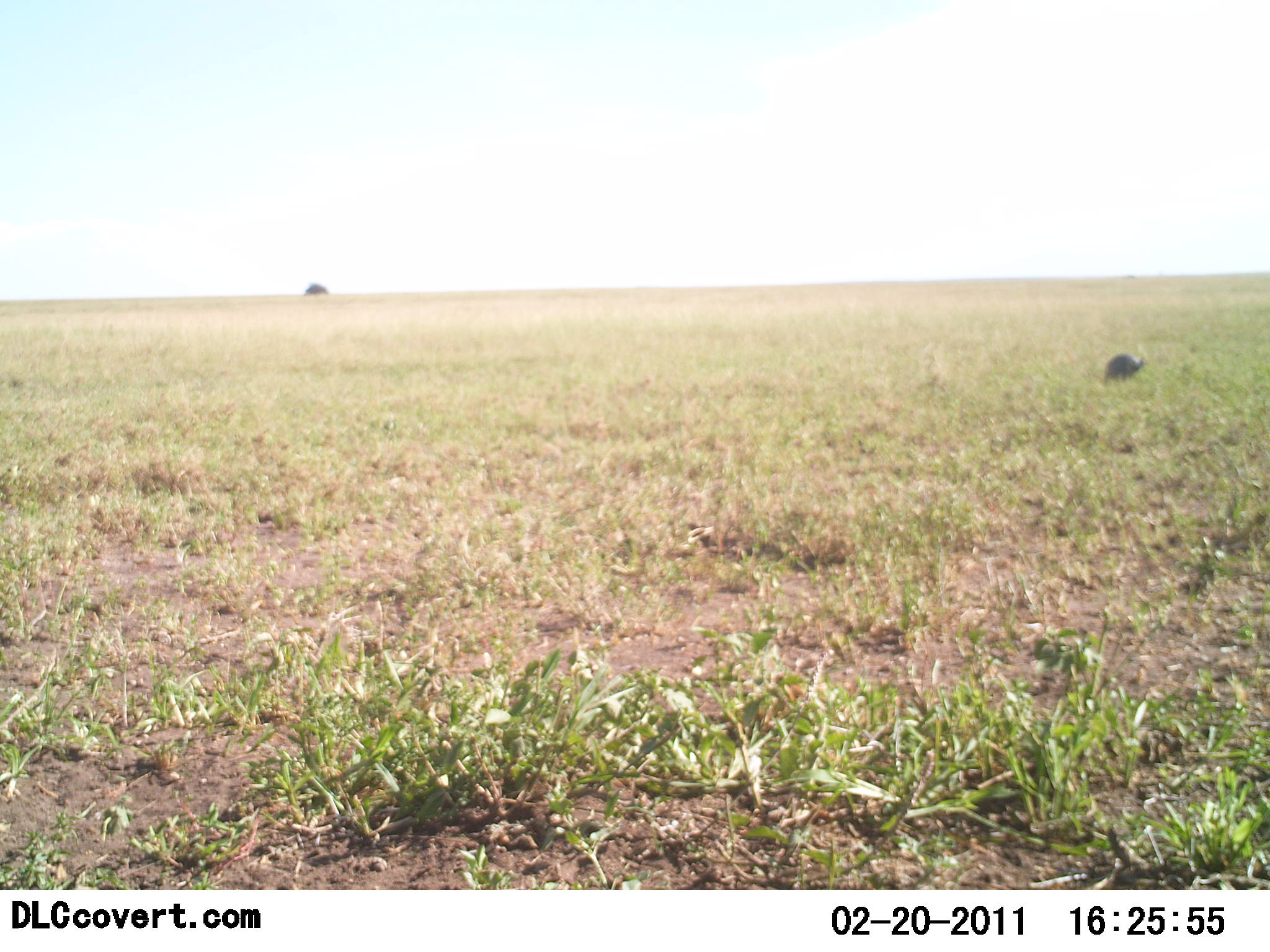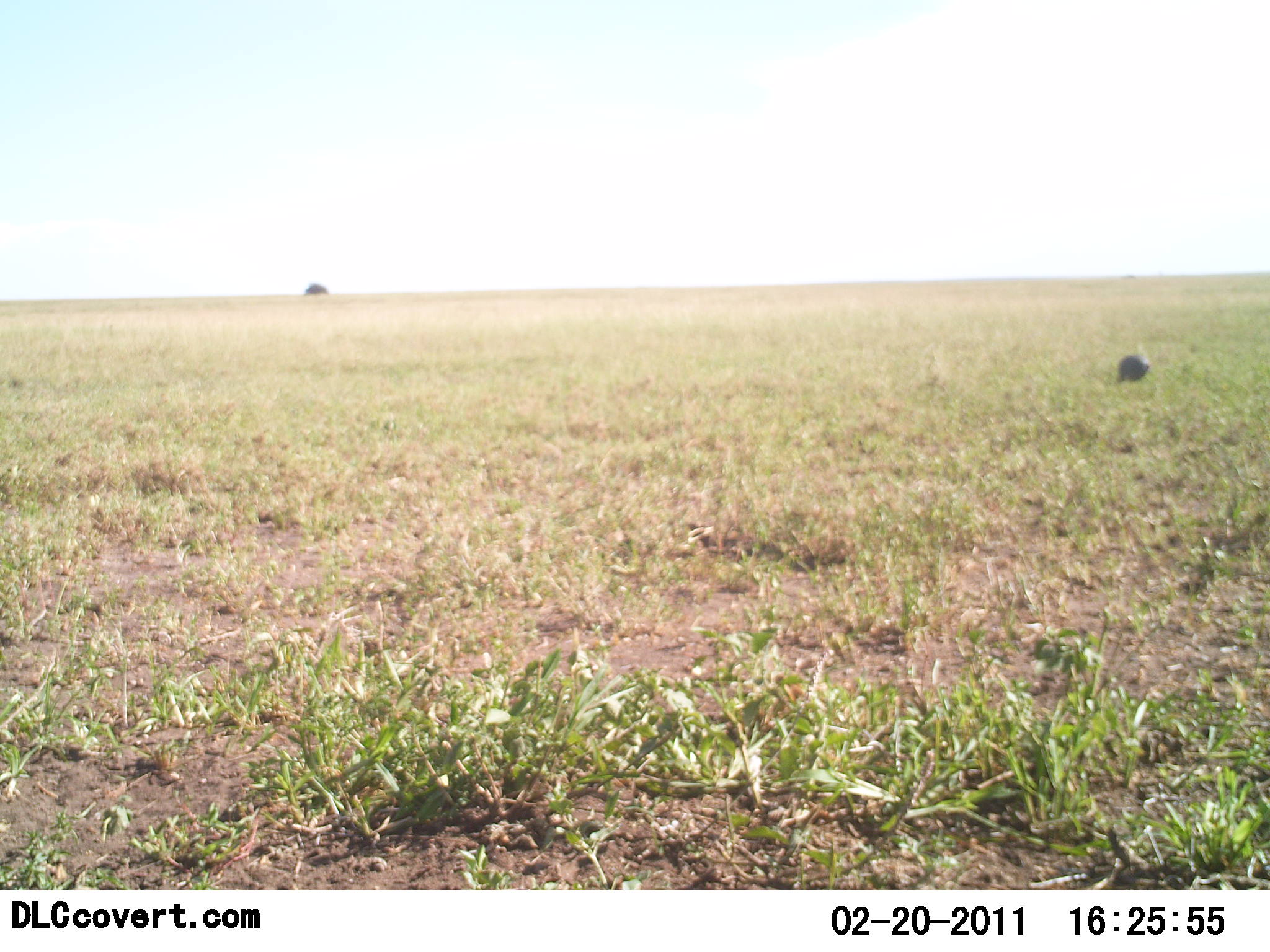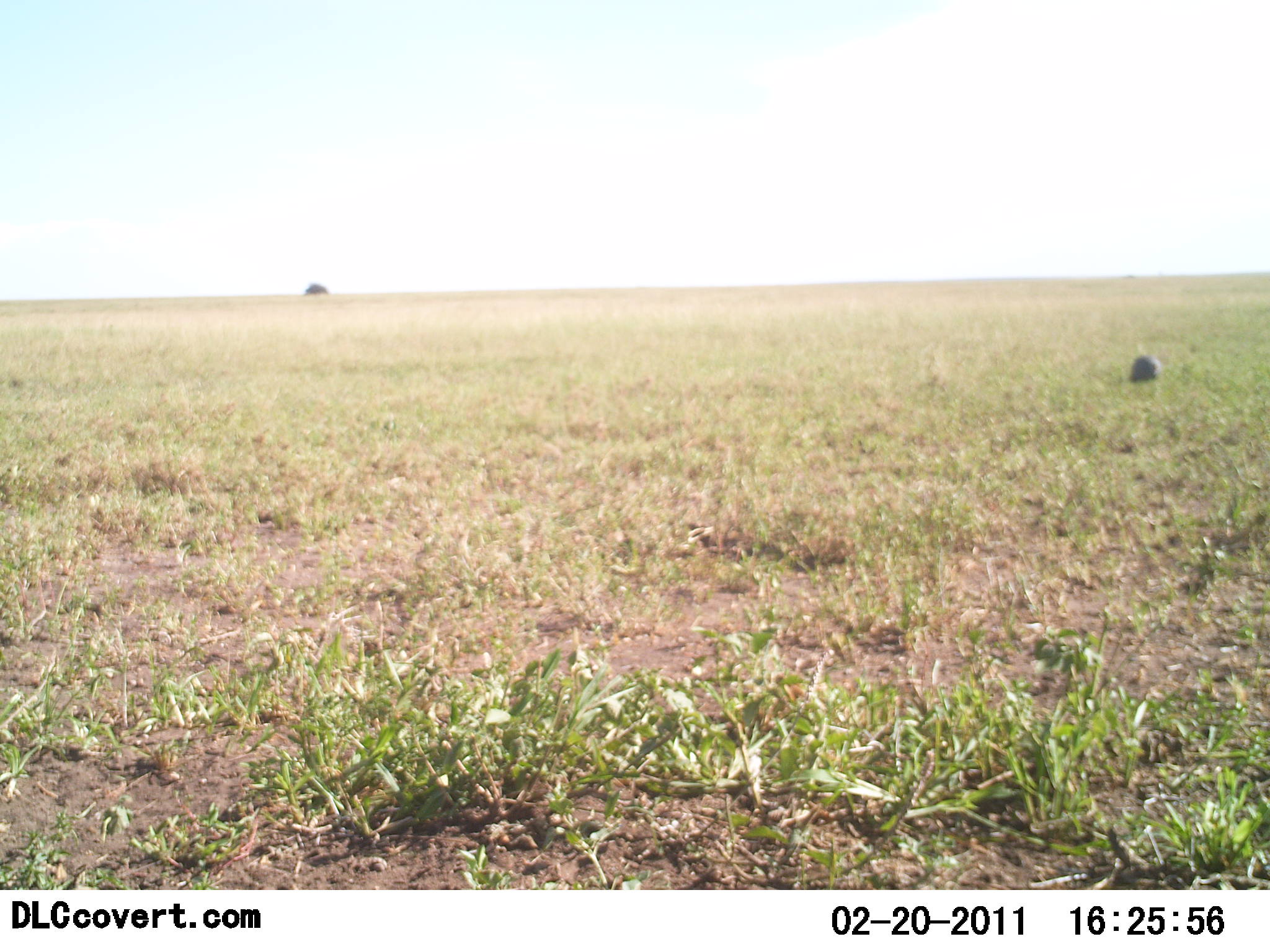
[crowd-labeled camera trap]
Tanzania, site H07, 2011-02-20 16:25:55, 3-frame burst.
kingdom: Animalia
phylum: Chordata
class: Aves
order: Galliformes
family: Numididae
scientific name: Numididae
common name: guinea fowl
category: guineafowl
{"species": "guineafowl (guinea fowl) (Numididae)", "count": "1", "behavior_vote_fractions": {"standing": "14%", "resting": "0%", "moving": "43%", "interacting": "0%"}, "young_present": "0%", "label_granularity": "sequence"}